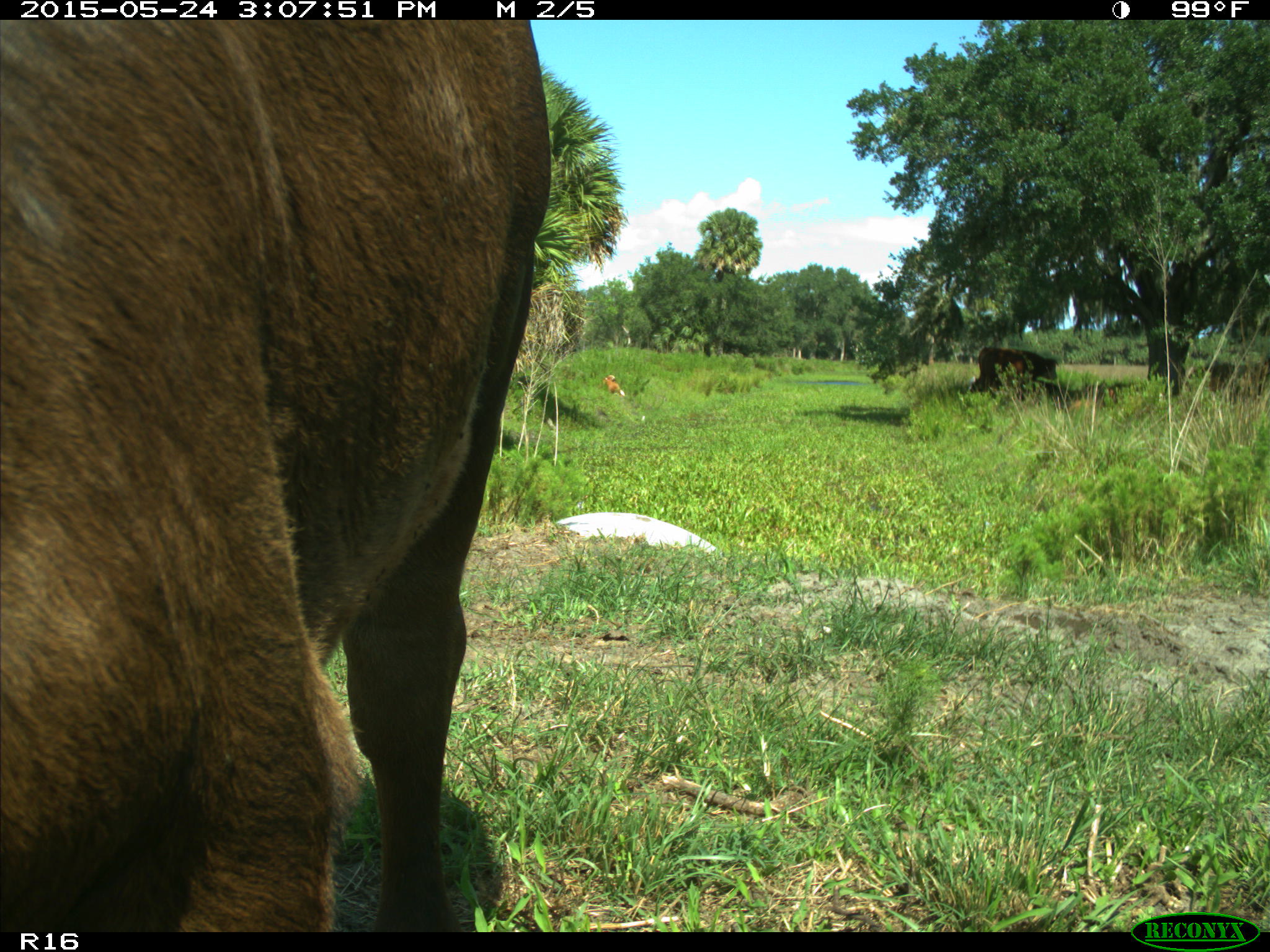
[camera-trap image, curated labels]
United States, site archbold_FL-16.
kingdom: Animalia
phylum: Chordata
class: Mammalia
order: Artiodactyla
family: Bovidae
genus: Bos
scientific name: Bos taurus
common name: domestic cow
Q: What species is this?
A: Bos taurus (domestic cow).